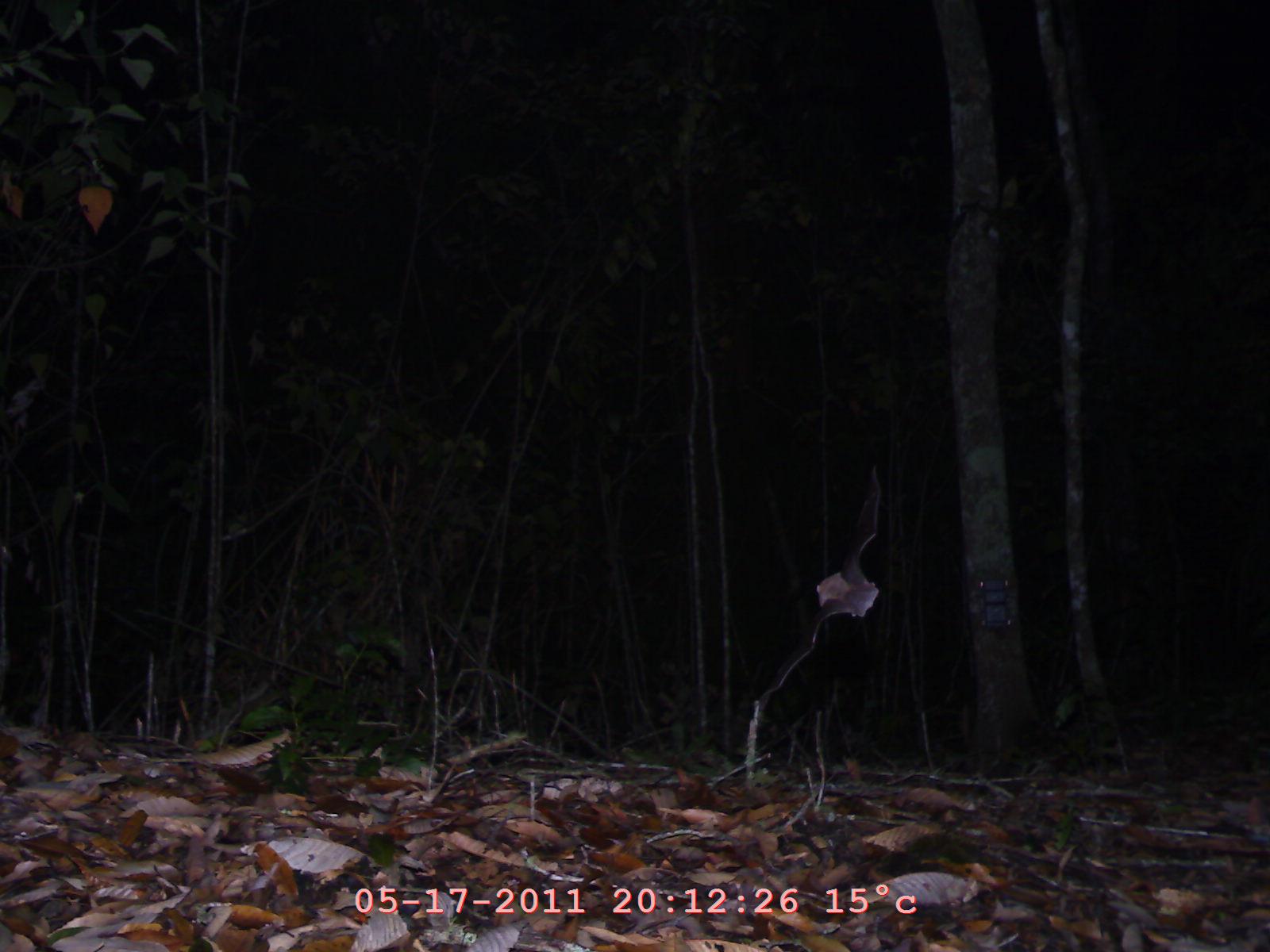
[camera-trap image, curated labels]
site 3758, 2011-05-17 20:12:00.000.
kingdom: Animalia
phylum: Chordata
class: Mammalia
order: Chiroptera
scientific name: Chiroptera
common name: bats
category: unknown bat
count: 1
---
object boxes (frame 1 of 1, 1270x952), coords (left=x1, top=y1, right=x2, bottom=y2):
unknown bat: (left=758, top=462, right=882, bottom=711)